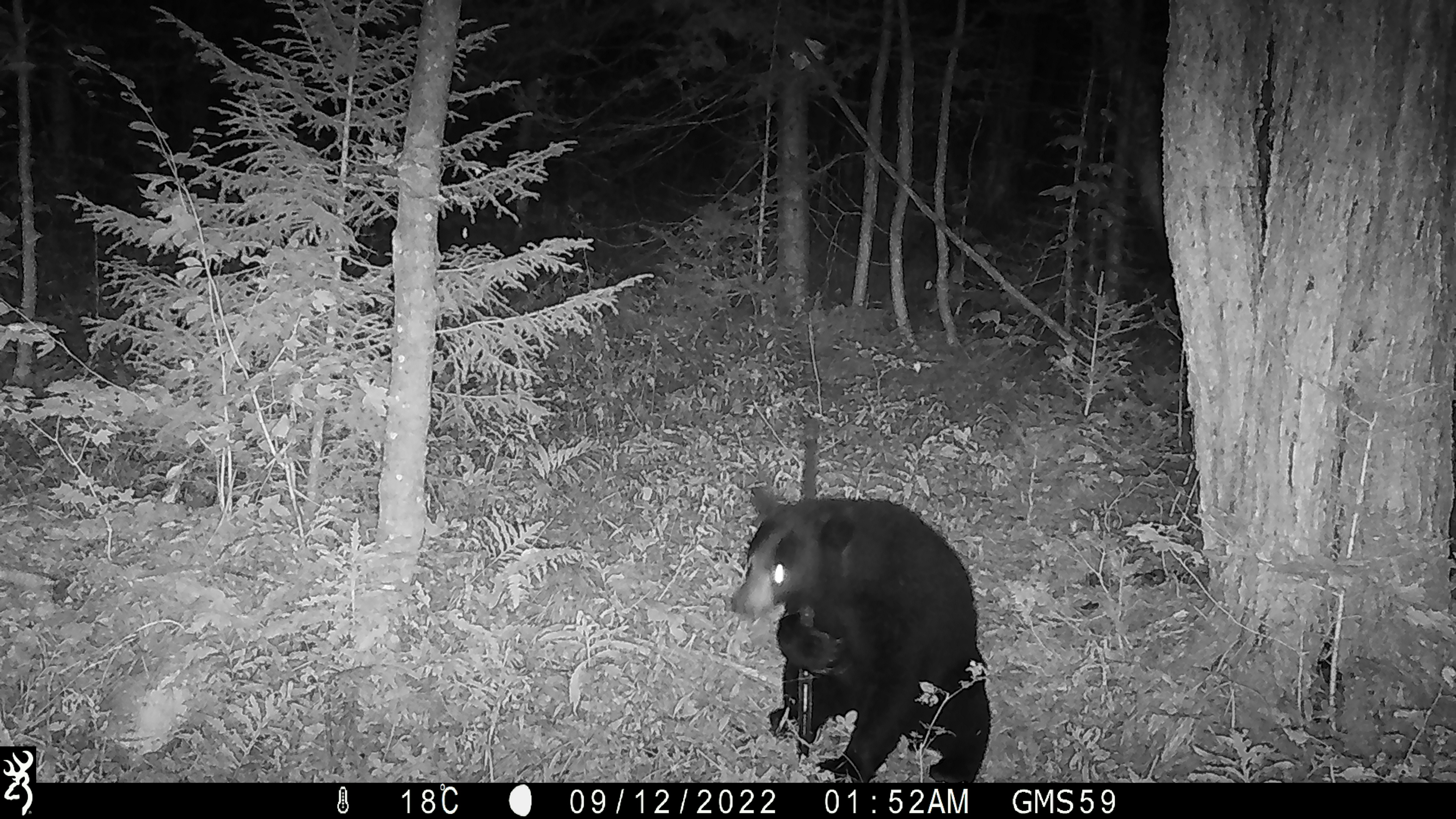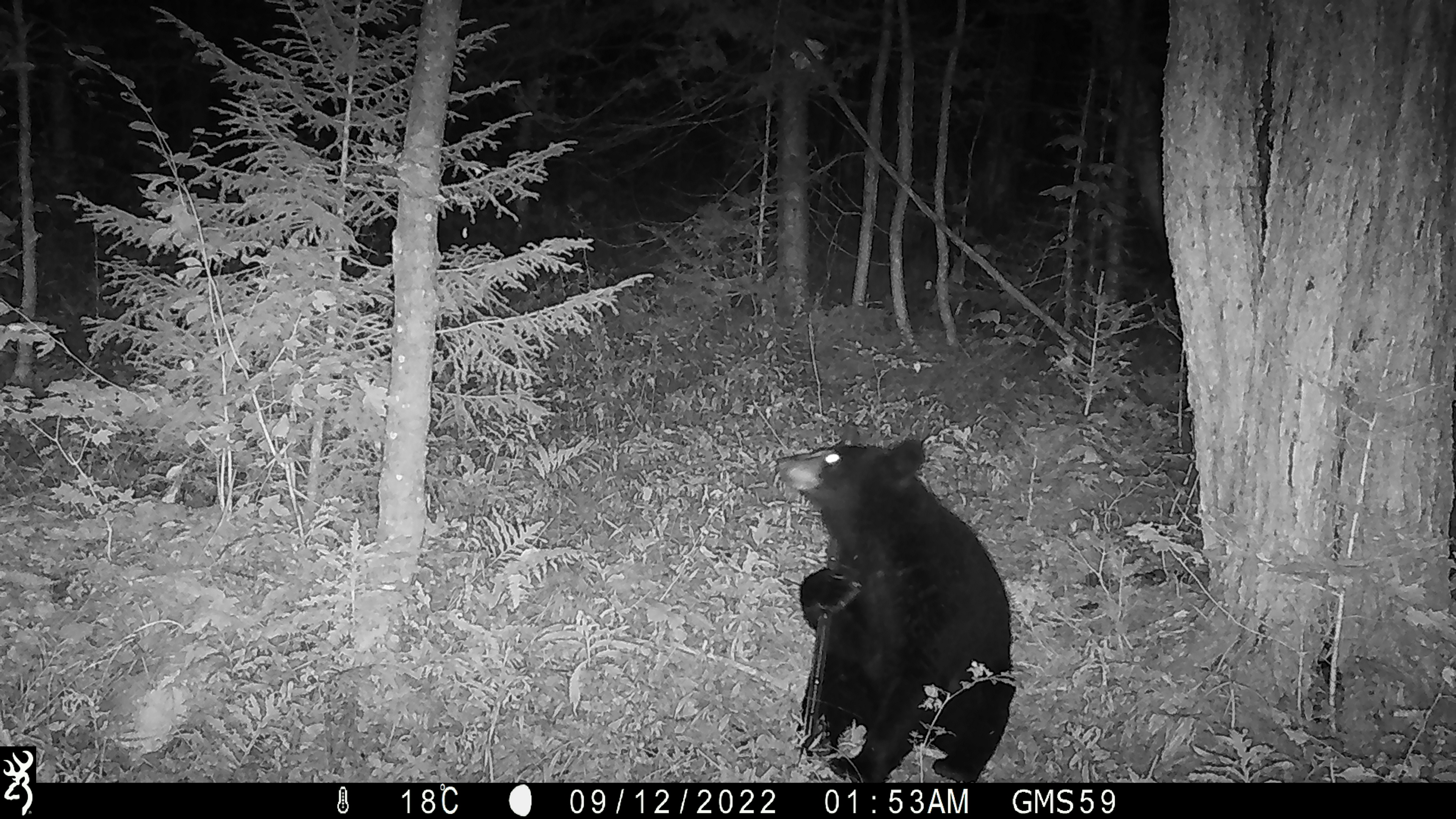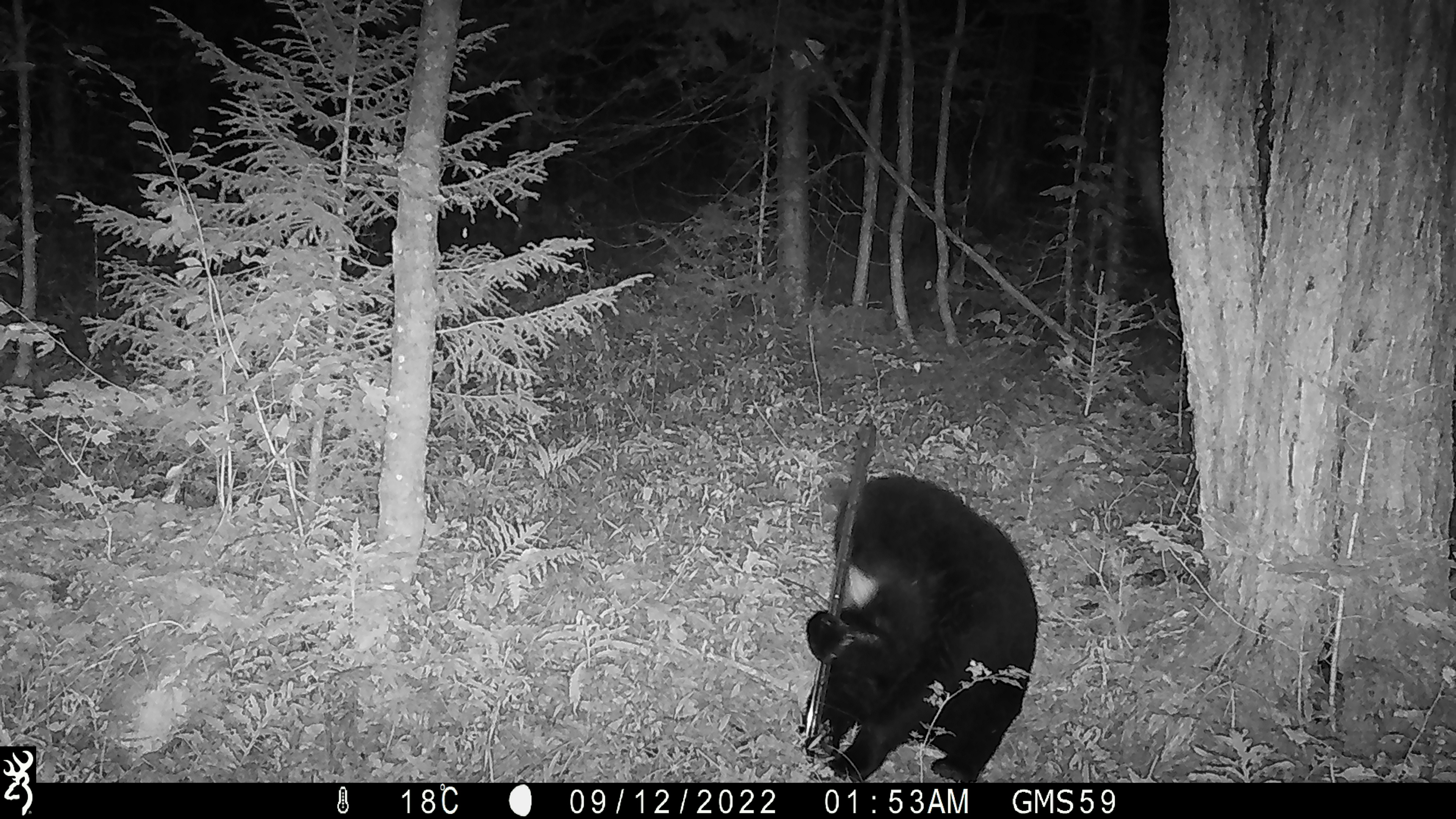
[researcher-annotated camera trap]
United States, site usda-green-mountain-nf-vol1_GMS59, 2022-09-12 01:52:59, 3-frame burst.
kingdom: Animalia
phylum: Chordata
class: Mammalia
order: Carnivora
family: Ursidae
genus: Ursus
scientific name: Ursus americanus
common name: black bear